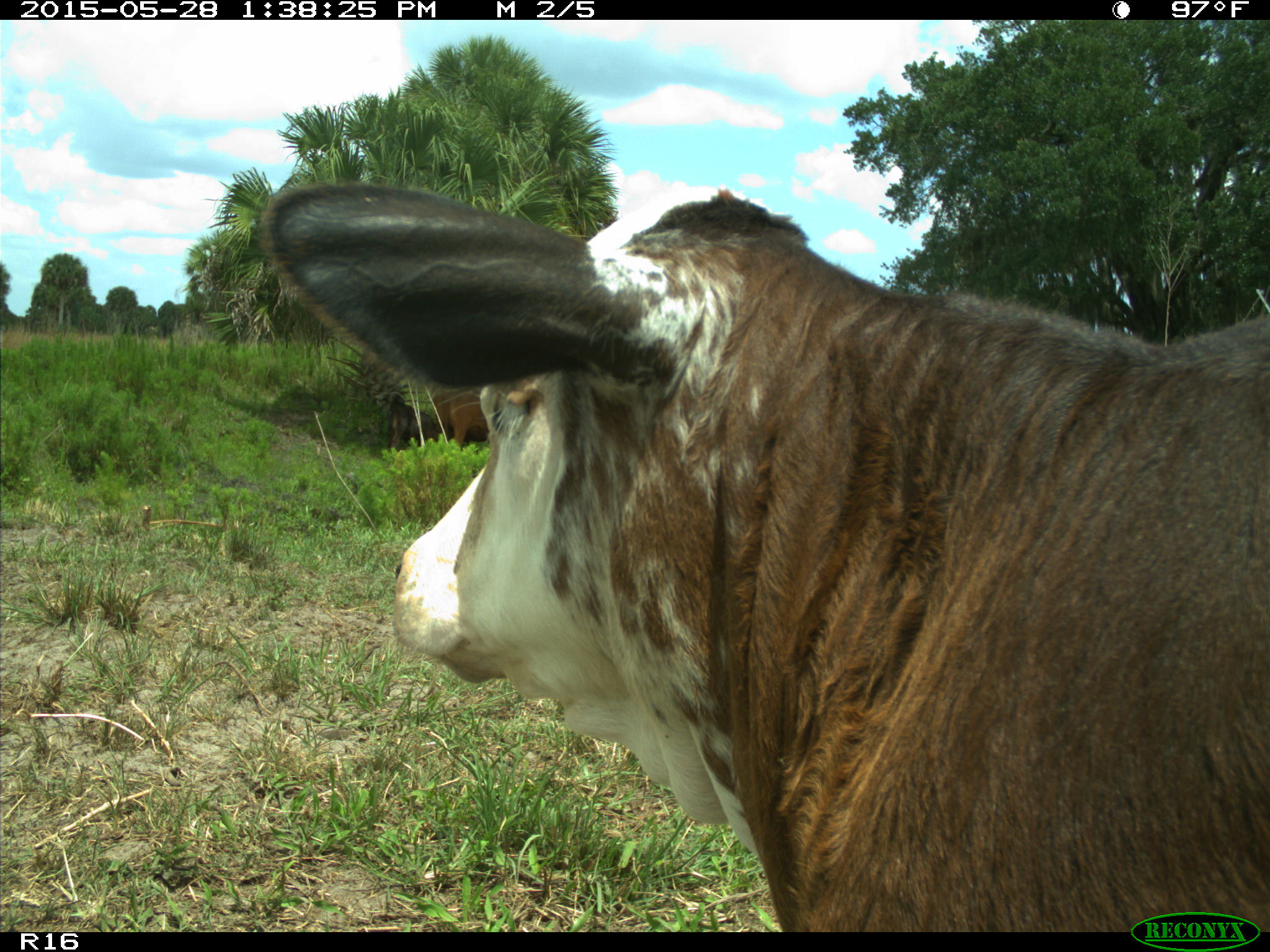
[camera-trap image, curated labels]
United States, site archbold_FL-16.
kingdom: Animalia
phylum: Chordata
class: Mammalia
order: Artiodactyla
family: Bovidae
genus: Bos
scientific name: Bos taurus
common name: domestic cow